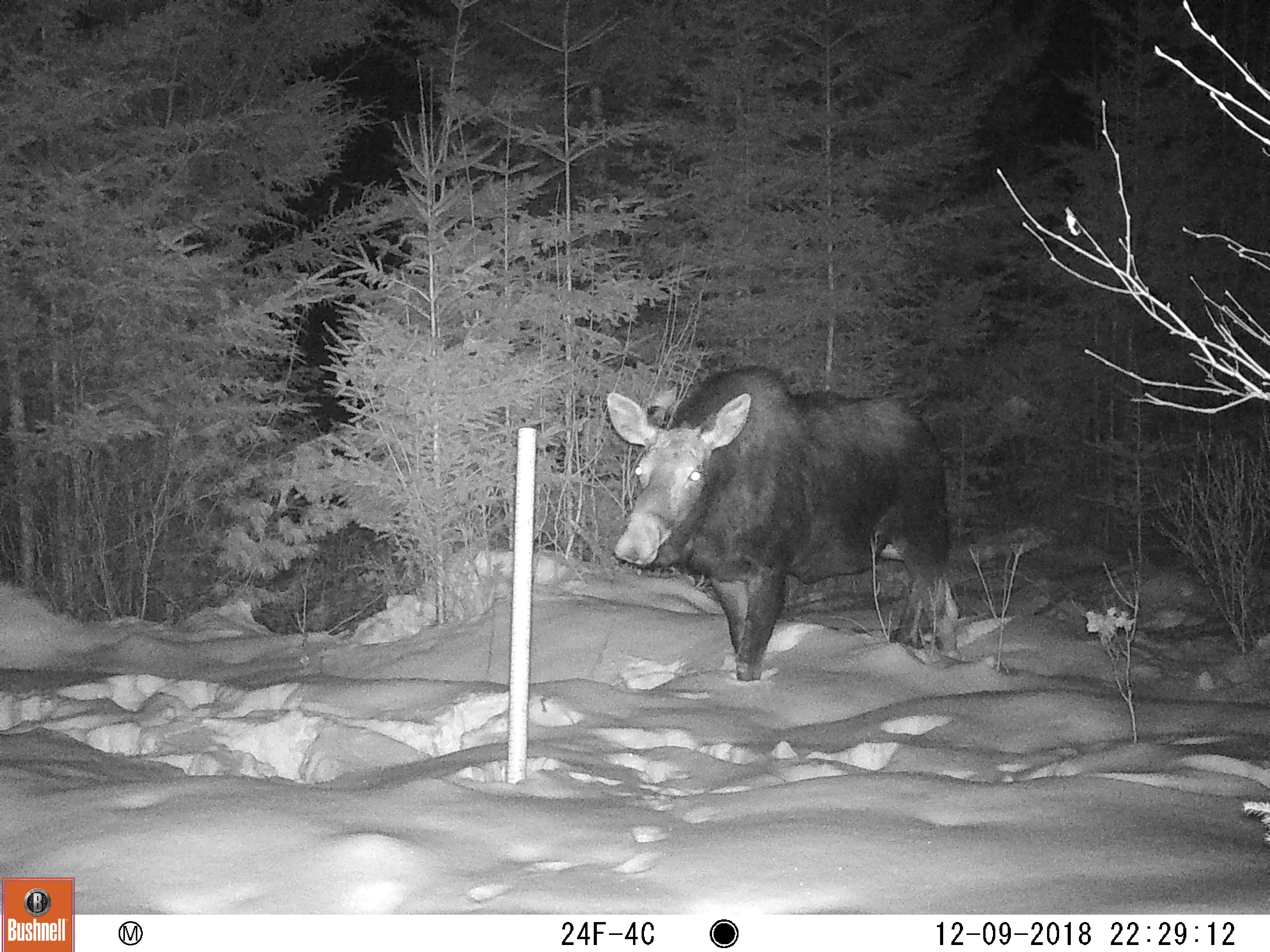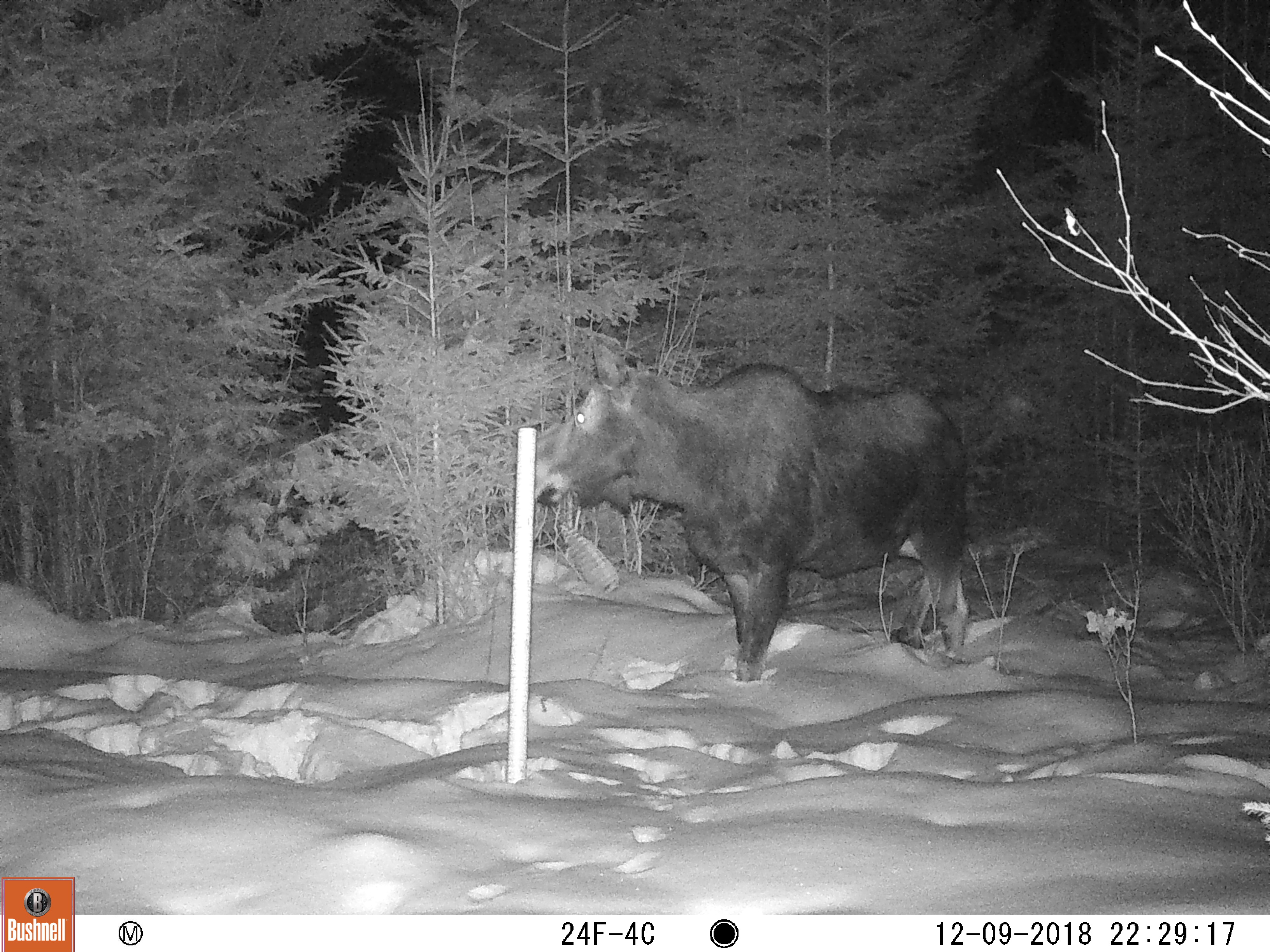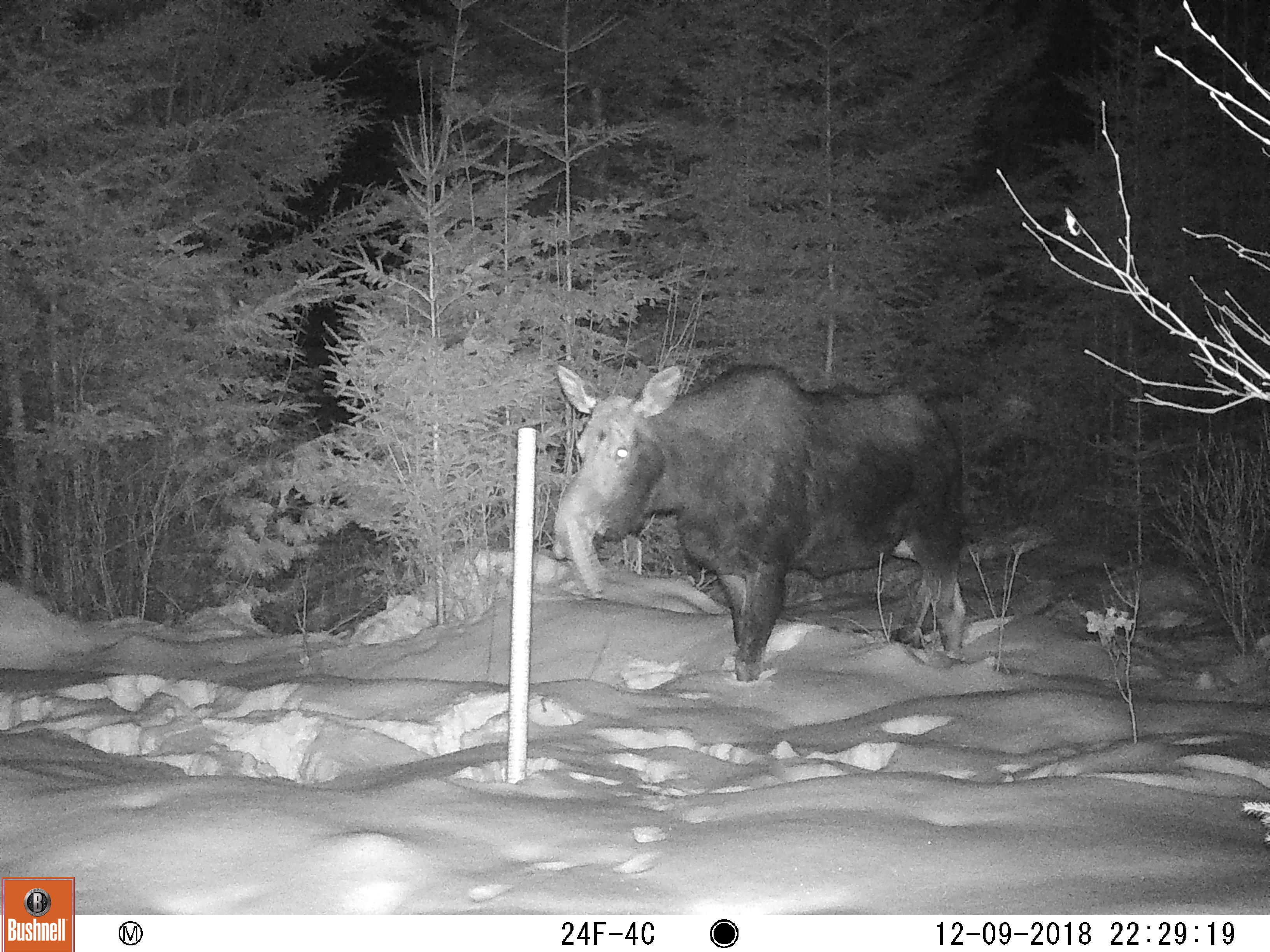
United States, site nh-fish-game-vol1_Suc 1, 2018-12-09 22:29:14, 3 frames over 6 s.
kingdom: Animalia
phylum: Chordata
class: Mammalia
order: Artiodactyla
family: Cervidae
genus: Alces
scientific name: Alces alces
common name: moose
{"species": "moose (Alces alces)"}